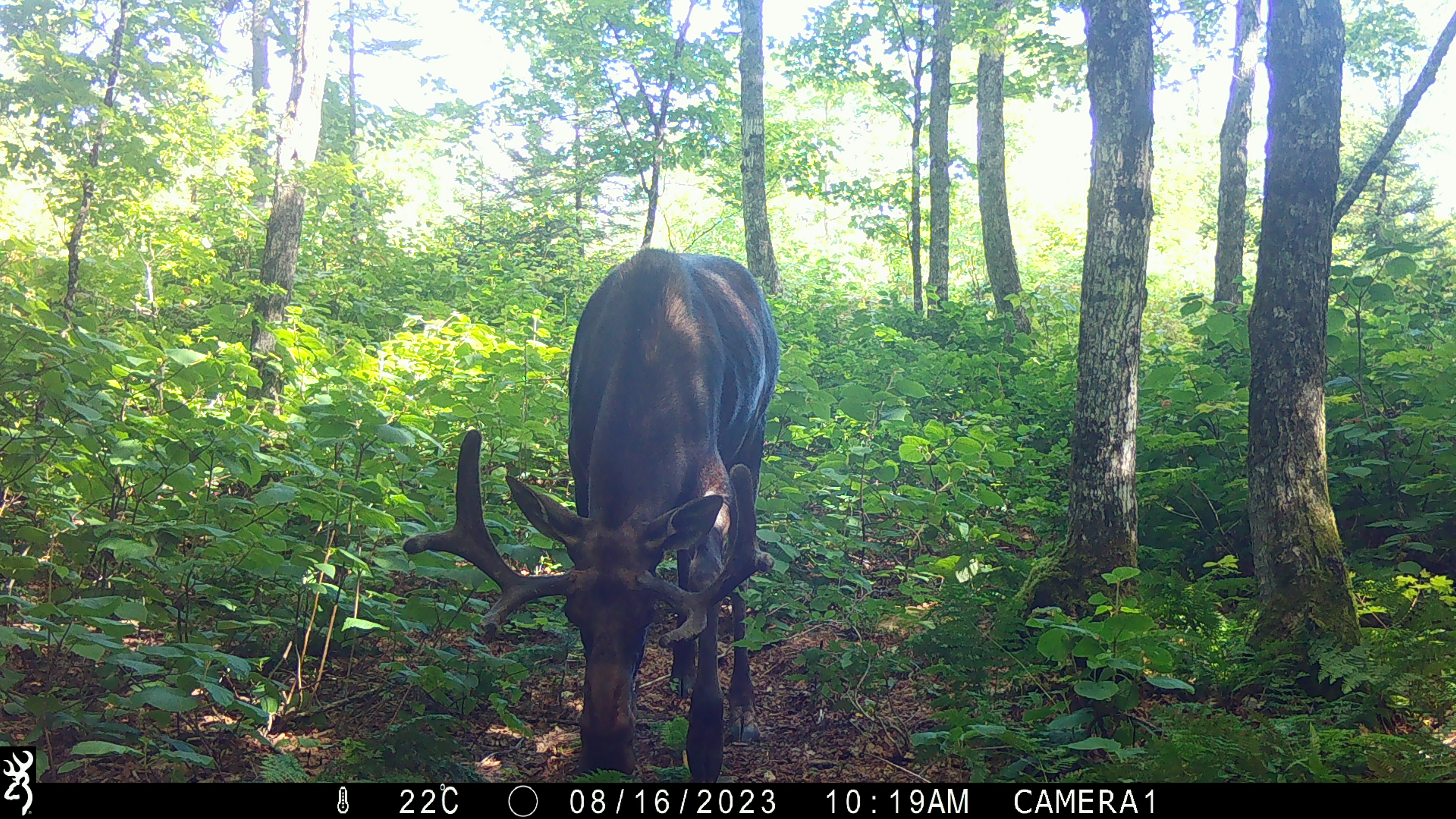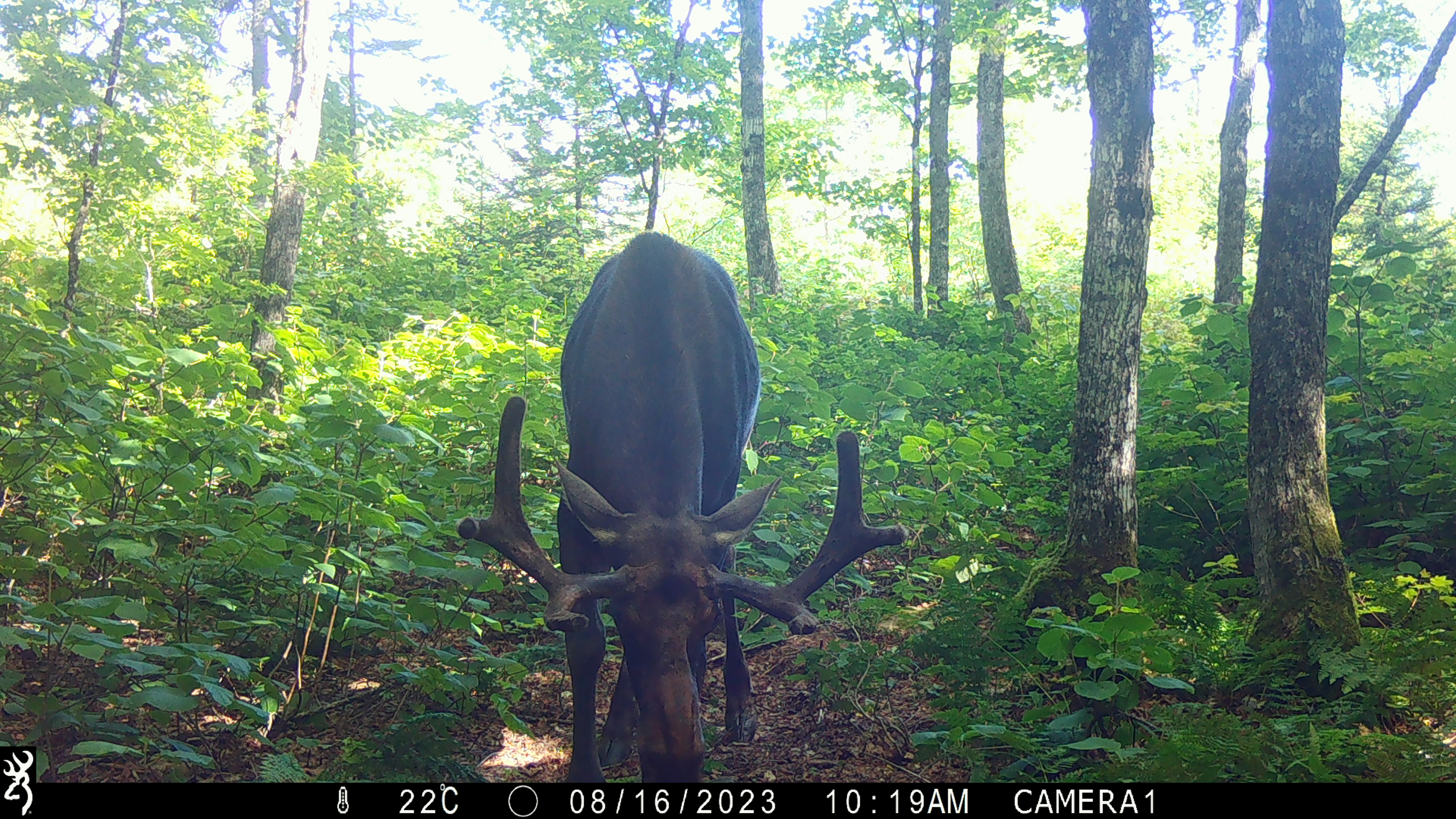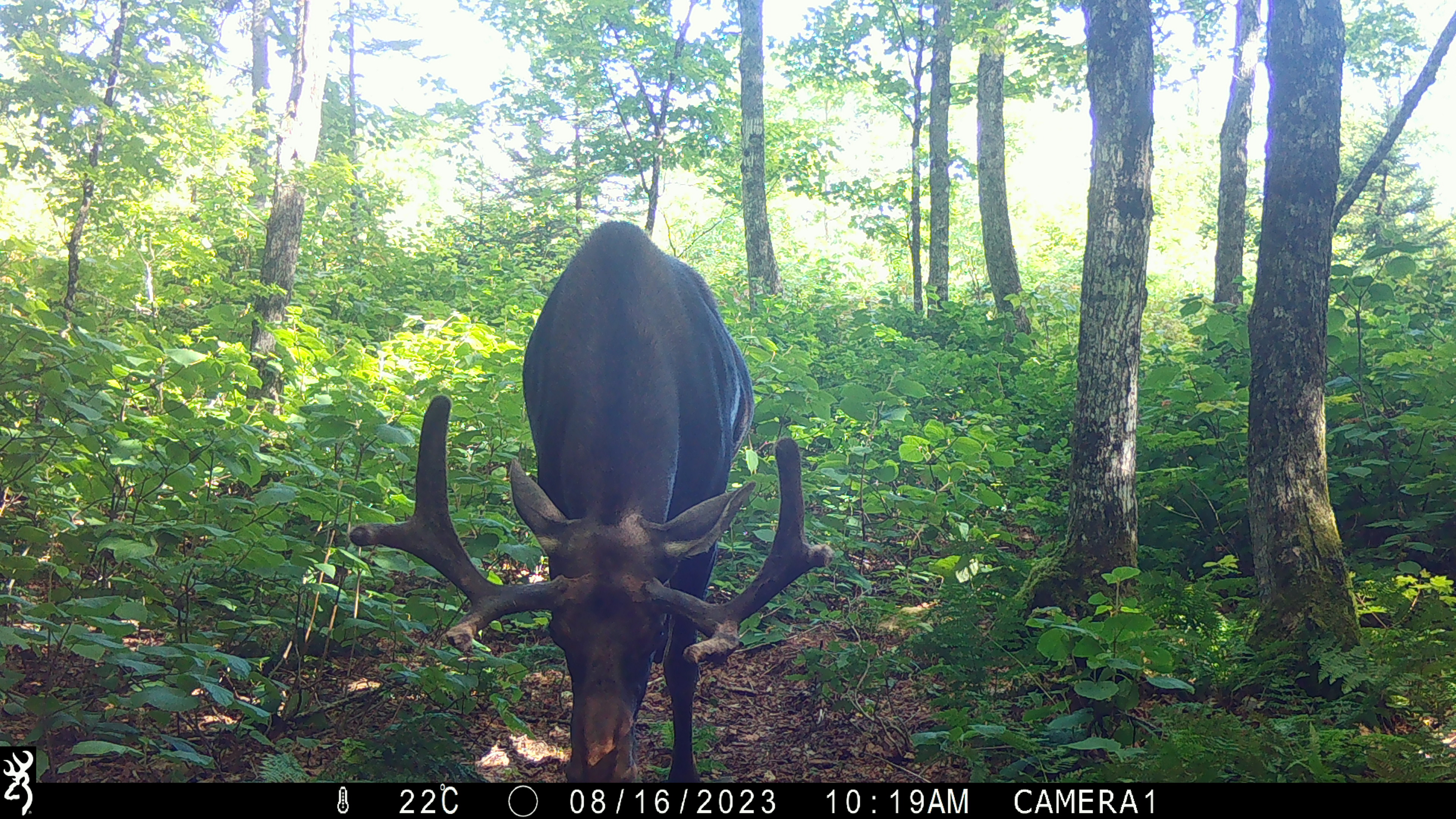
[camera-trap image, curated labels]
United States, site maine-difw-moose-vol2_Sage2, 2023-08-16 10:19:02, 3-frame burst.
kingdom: Animalia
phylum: Chordata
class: Mammalia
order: Artiodactyla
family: Cervidae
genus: Alces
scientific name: Alces alces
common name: moose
Moose (Alces alces).